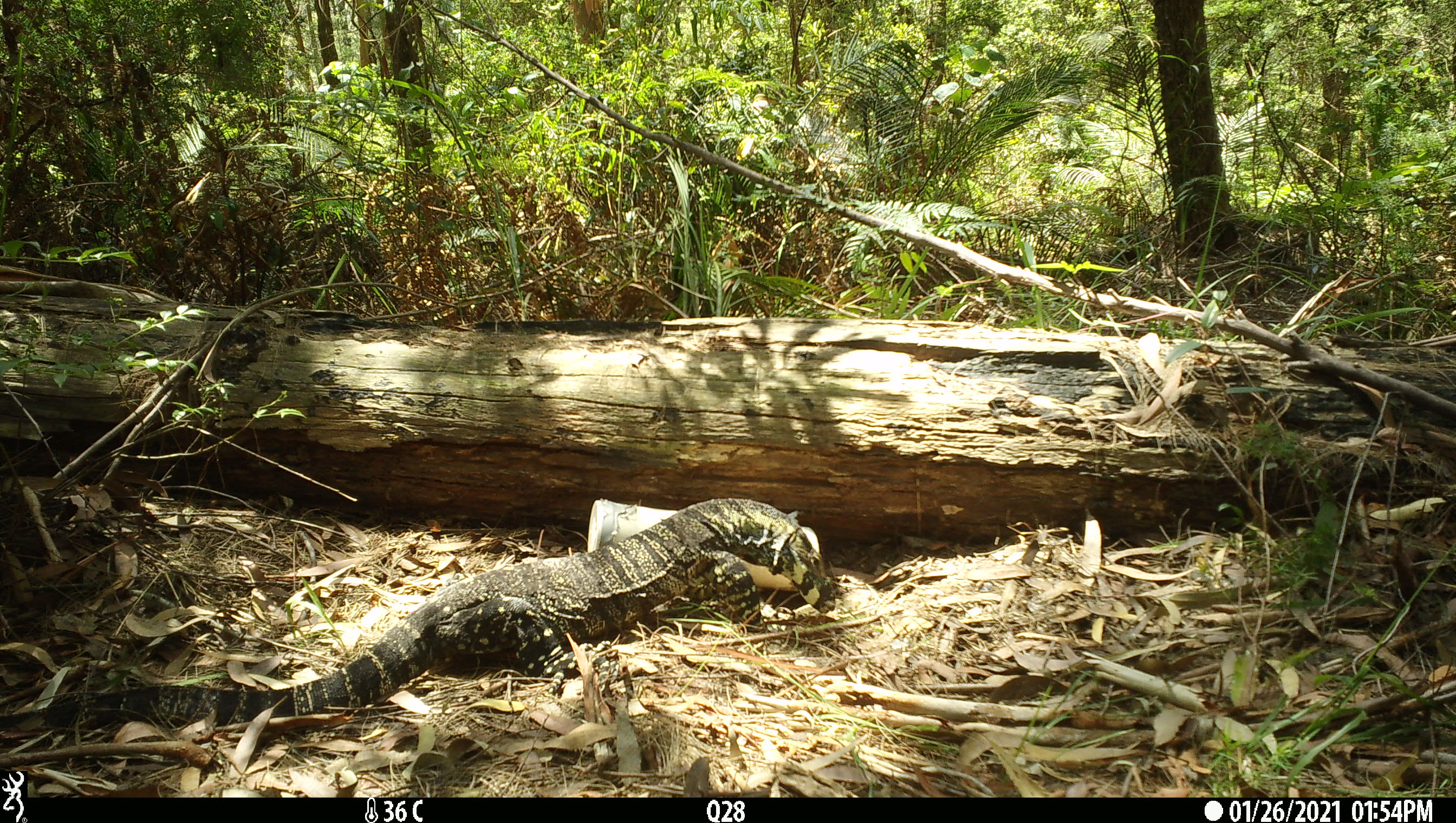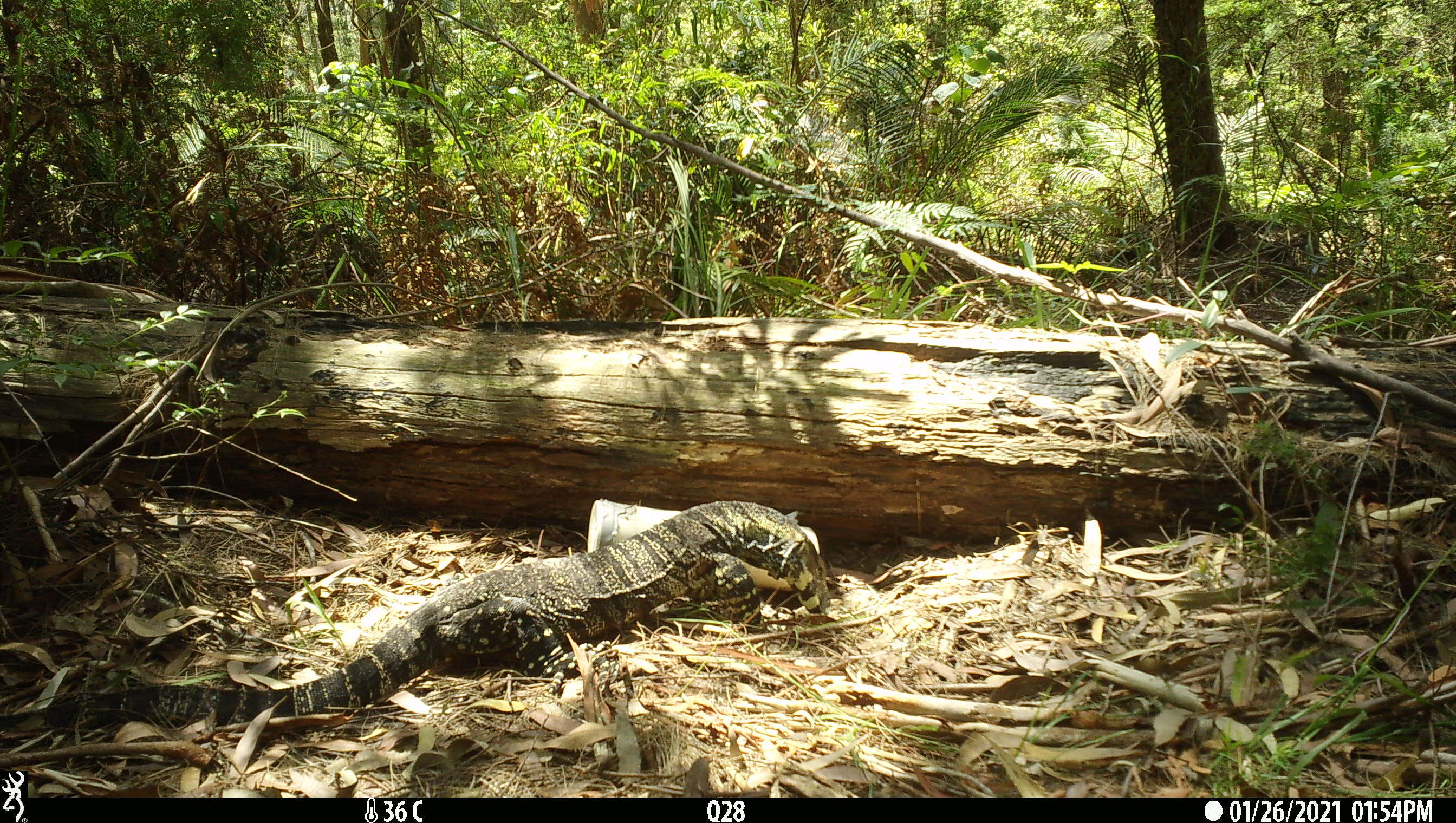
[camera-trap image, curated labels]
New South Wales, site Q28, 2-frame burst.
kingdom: Animalia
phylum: Chordata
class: Reptilia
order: Squamata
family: Varanidae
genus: Varanus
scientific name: Varanus varius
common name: lace monitor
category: goanna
Goanna (lace monitor) (Varanus varius).